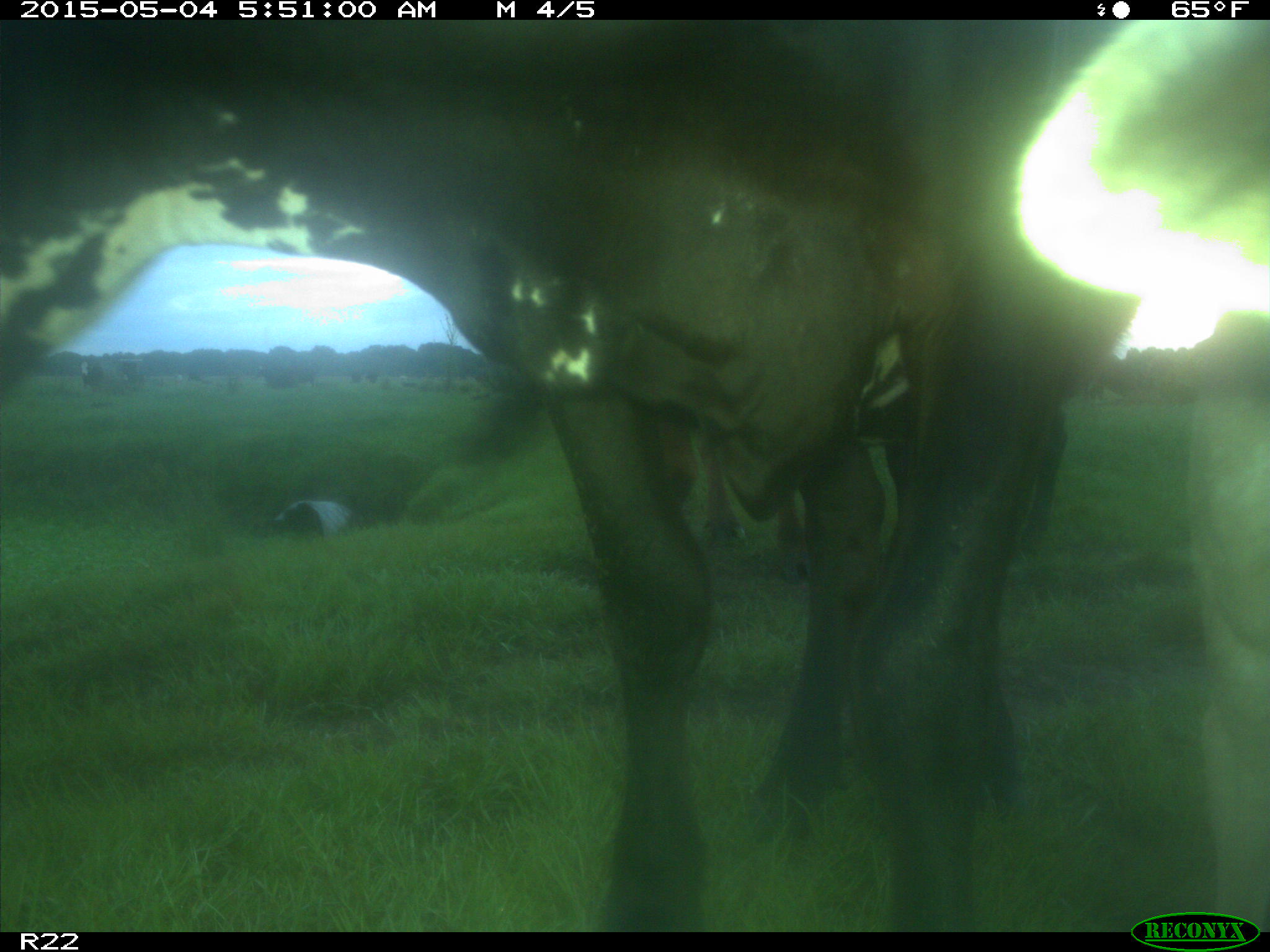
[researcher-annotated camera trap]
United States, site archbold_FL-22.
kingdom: Animalia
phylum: Chordata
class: Mammalia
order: Artiodactyla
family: Bovidae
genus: Bos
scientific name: Bos taurus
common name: domestic cow